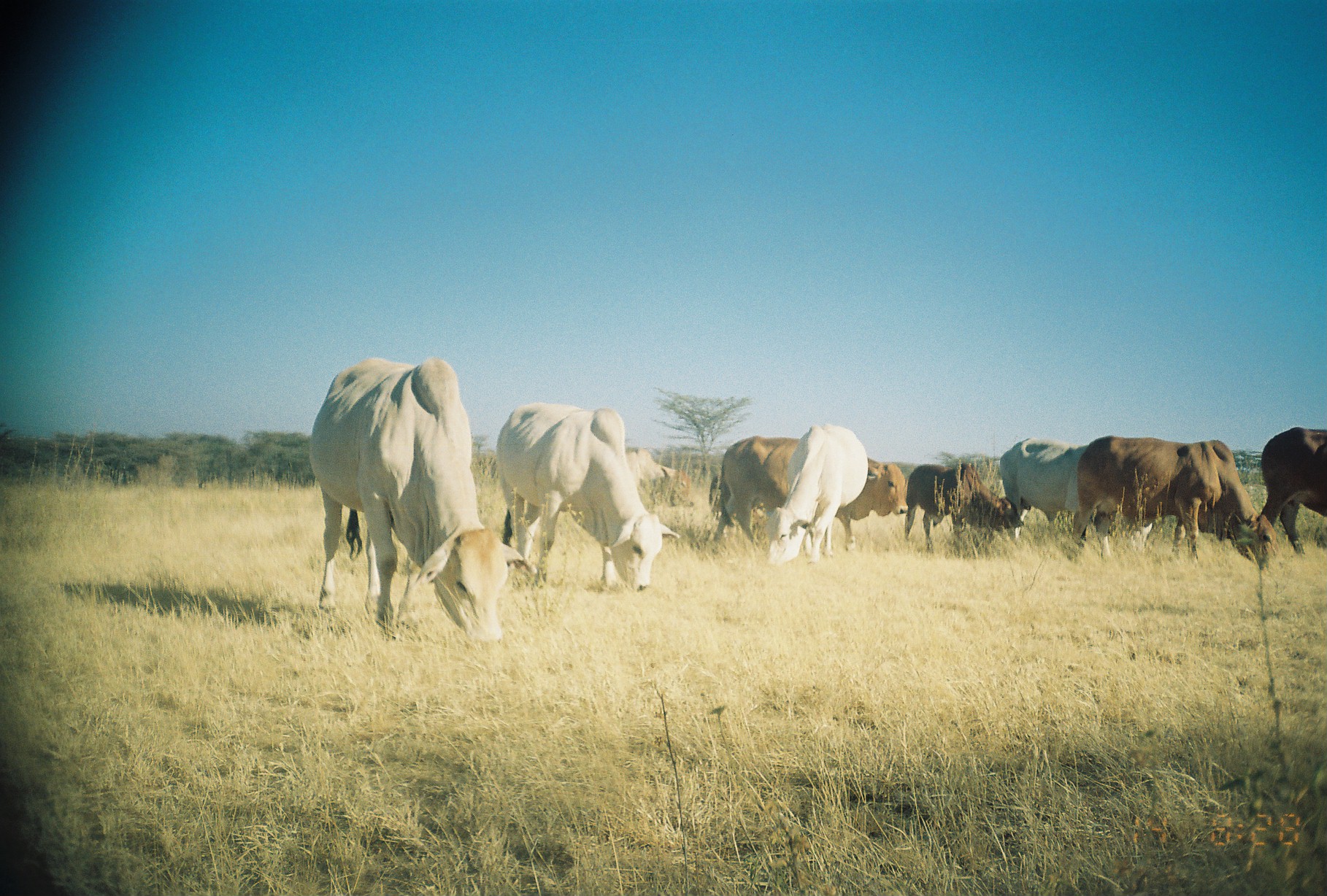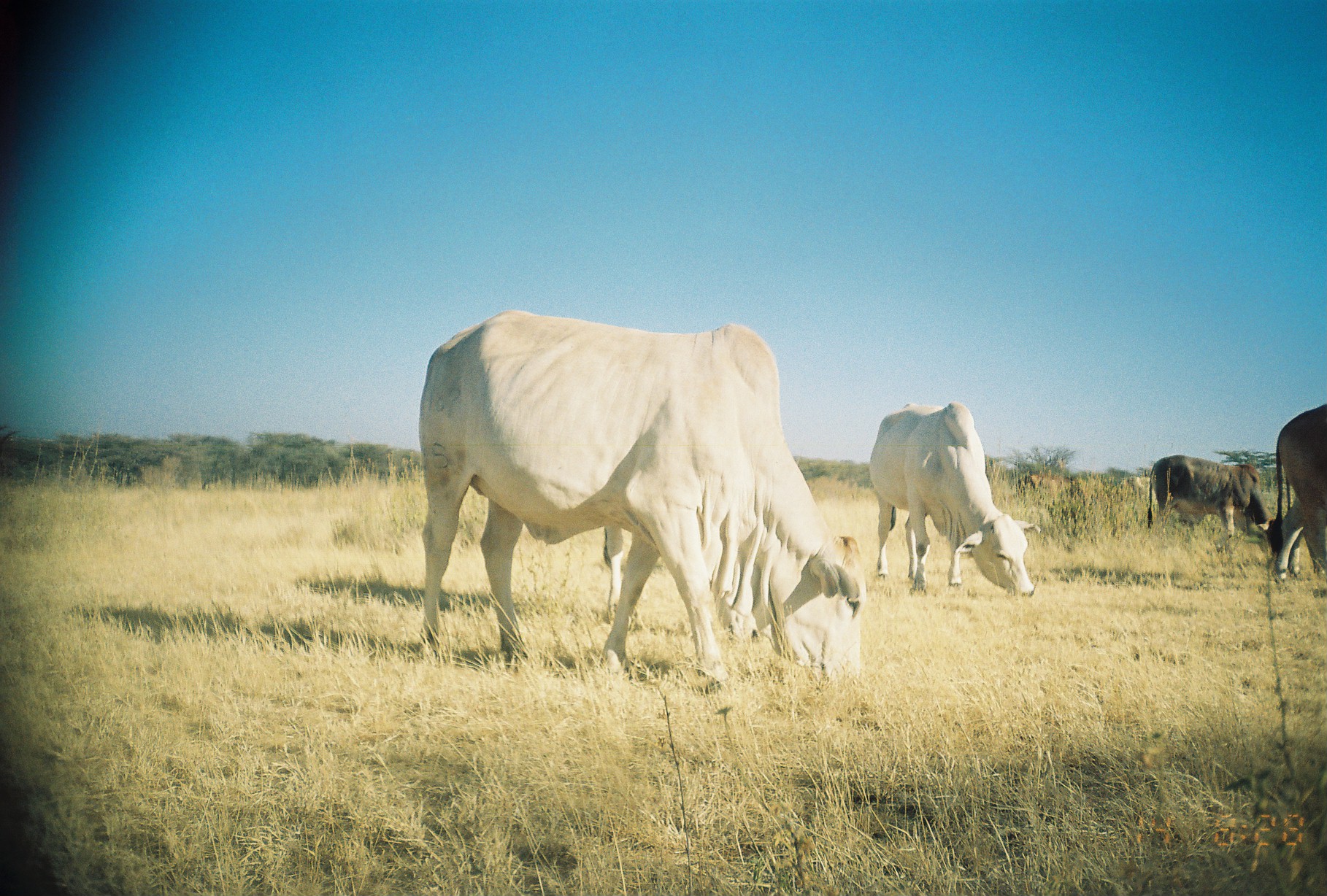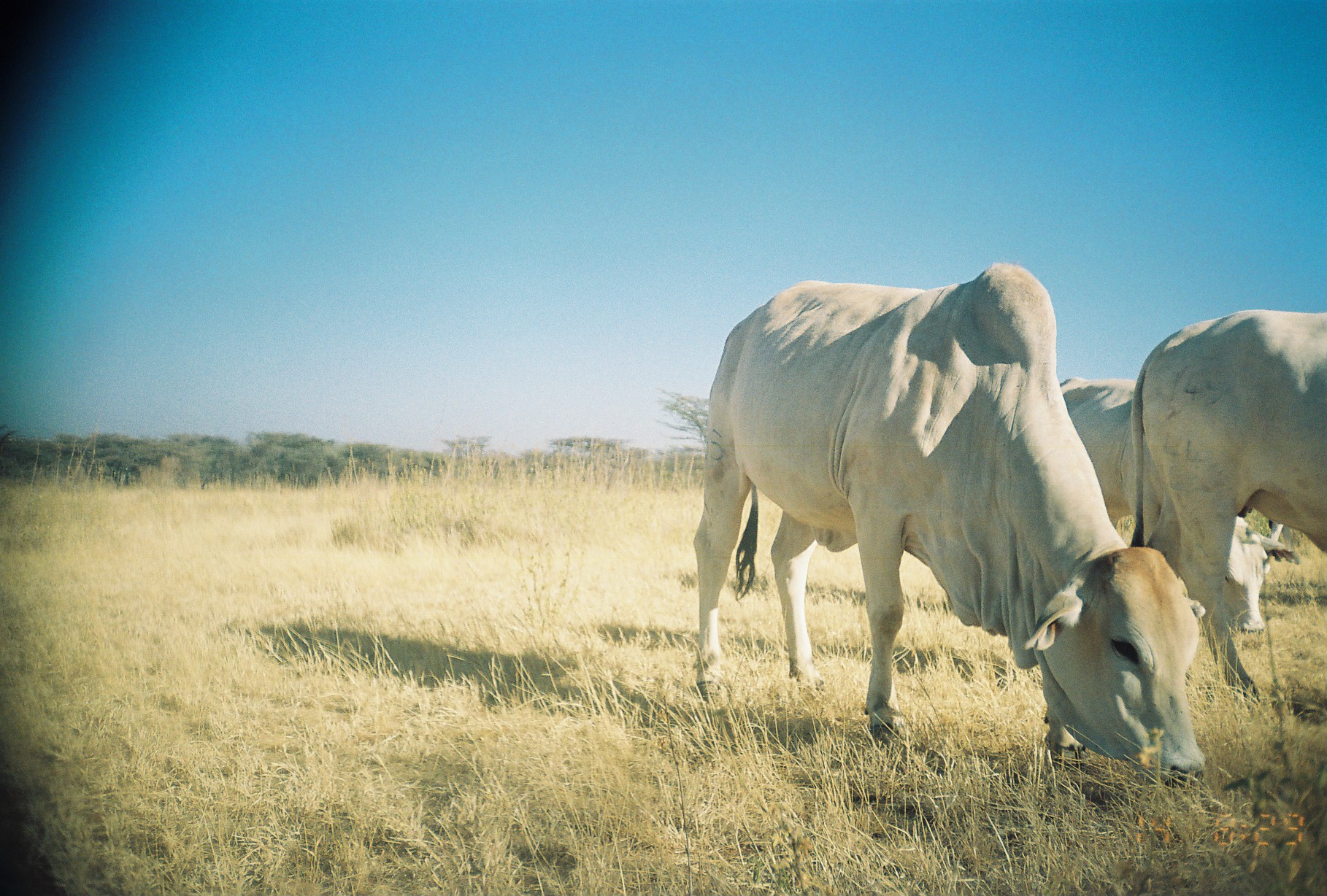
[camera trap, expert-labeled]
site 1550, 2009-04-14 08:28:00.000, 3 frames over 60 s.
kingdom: Animalia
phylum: Chordata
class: Mammalia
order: Artiodactyla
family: Bovidae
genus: Bos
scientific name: Bos taurus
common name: domestic cattle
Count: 8.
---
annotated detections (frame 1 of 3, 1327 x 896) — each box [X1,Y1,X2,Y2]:
bos taurus: [307,357,523,649]; [496,402,681,593]; [1072,435,1288,574]; [713,435,908,553]; [998,437,1153,563]; [764,423,868,568]; [904,462,1024,554]; [1259,425,1327,556]; [624,447,695,516]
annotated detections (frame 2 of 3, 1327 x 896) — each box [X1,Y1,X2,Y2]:
bos taurus: [417,308,868,697]; [868,401,1041,599]; [1265,403,1327,585]; [1147,454,1274,541]; [1015,471,1088,537]; [1120,475,1158,505]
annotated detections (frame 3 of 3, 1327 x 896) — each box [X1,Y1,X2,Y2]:
bos taurus: [693,261,1206,791]; [1128,308,1327,711]; [1054,376,1303,640]; [1263,518,1301,576]